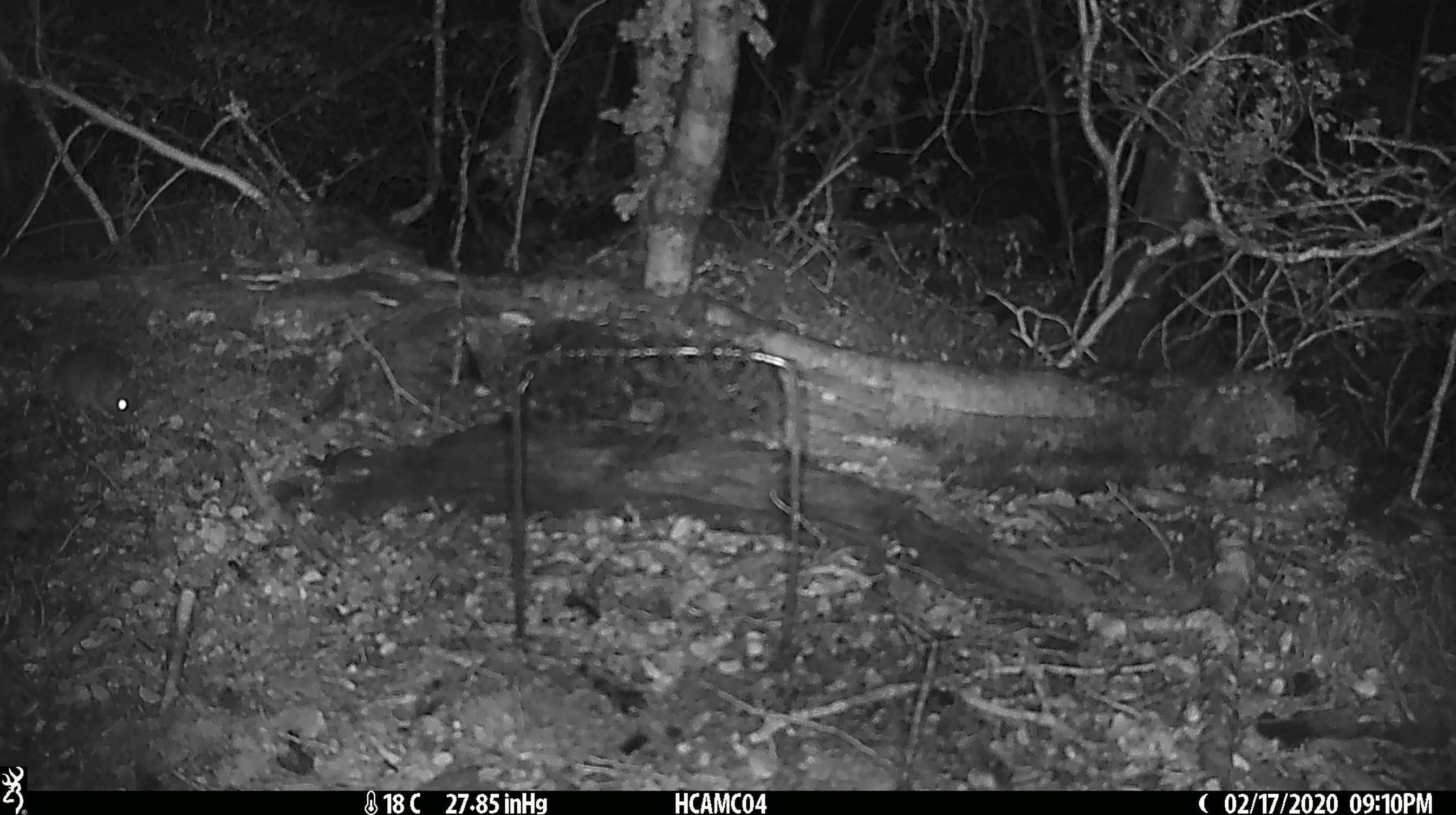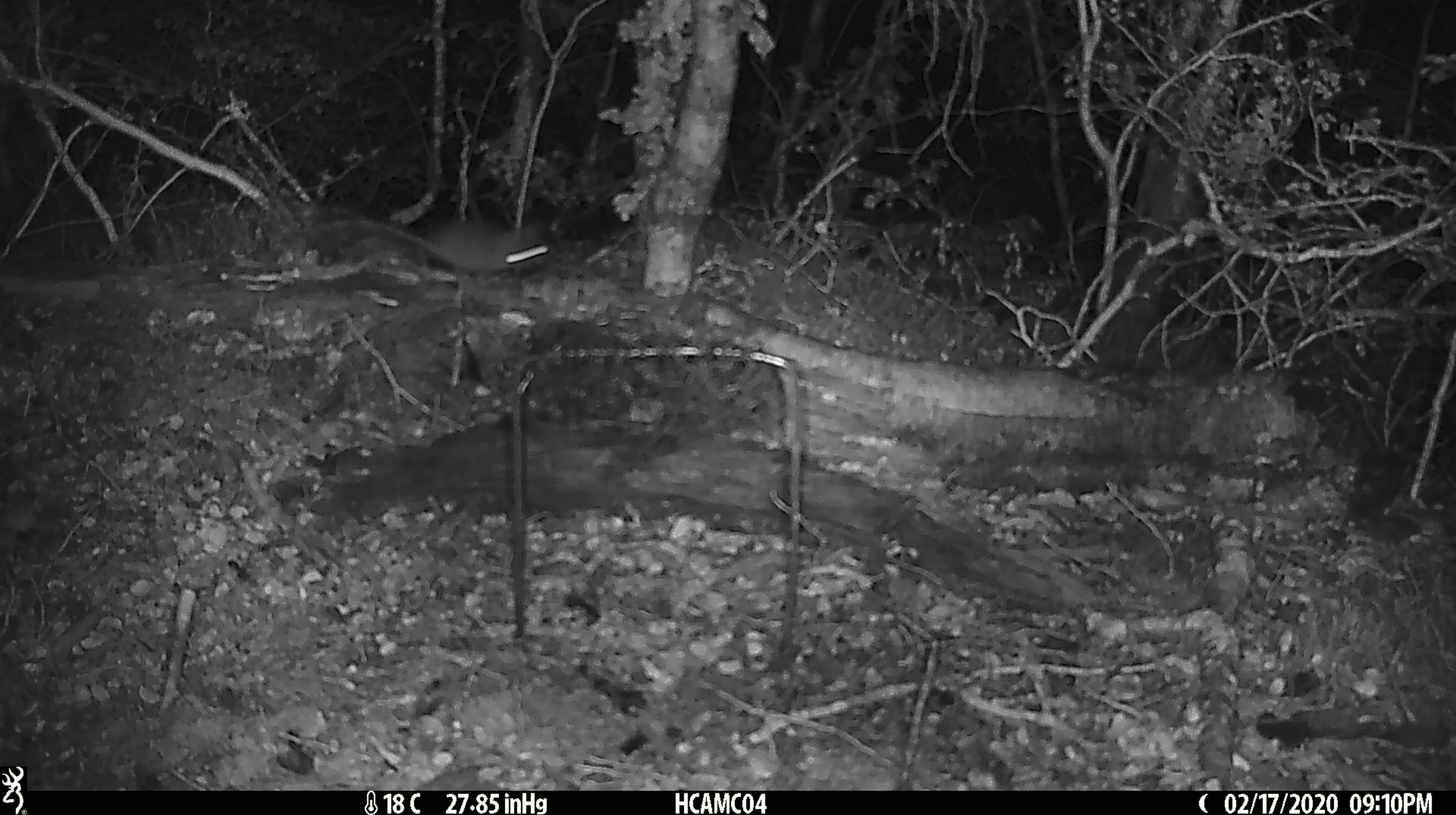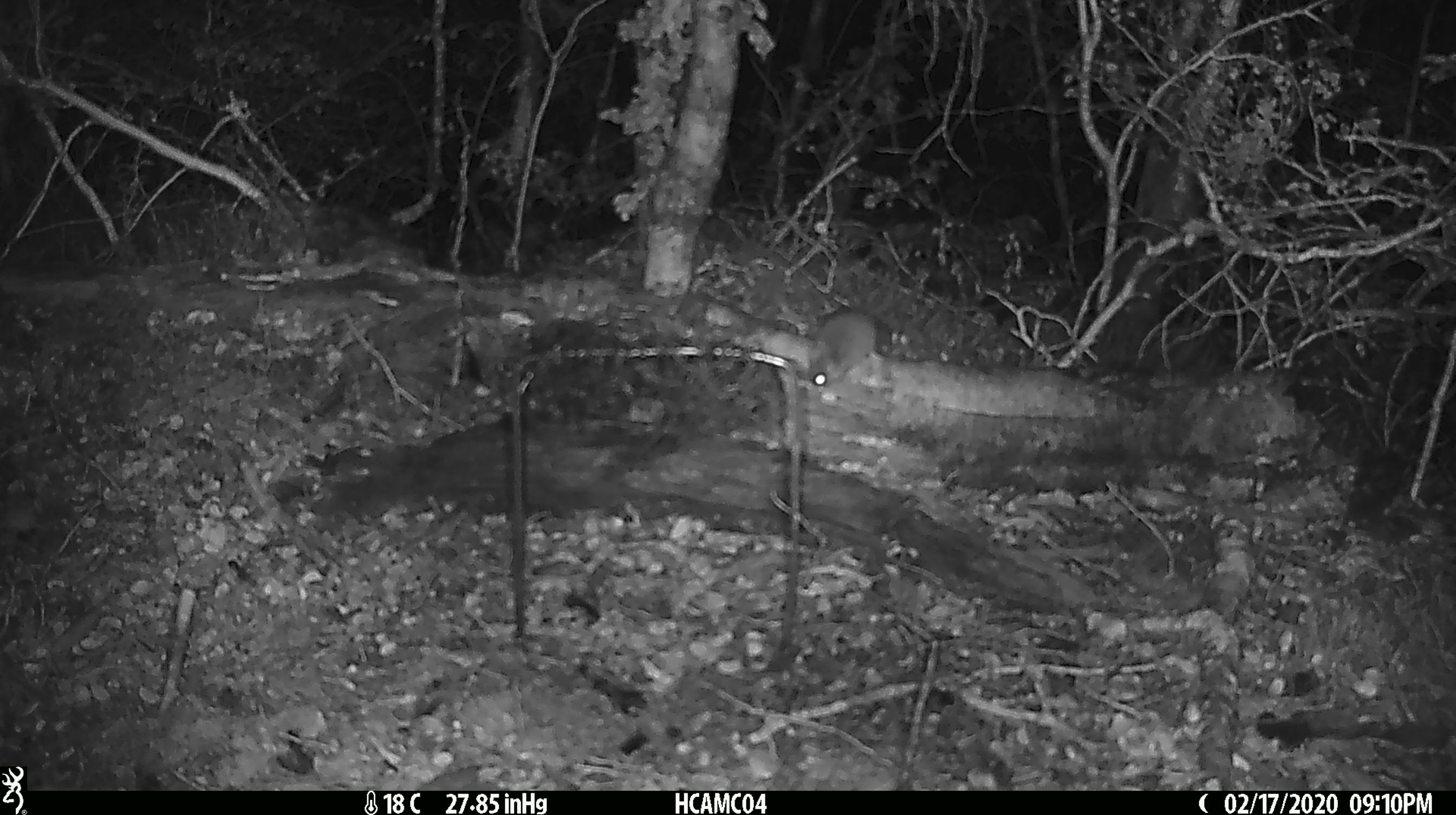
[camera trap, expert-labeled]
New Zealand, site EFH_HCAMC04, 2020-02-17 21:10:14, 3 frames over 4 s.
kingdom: Animalia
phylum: Chordata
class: Mammalia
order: Rodentia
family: Muridae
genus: Mus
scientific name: Mus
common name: mouse